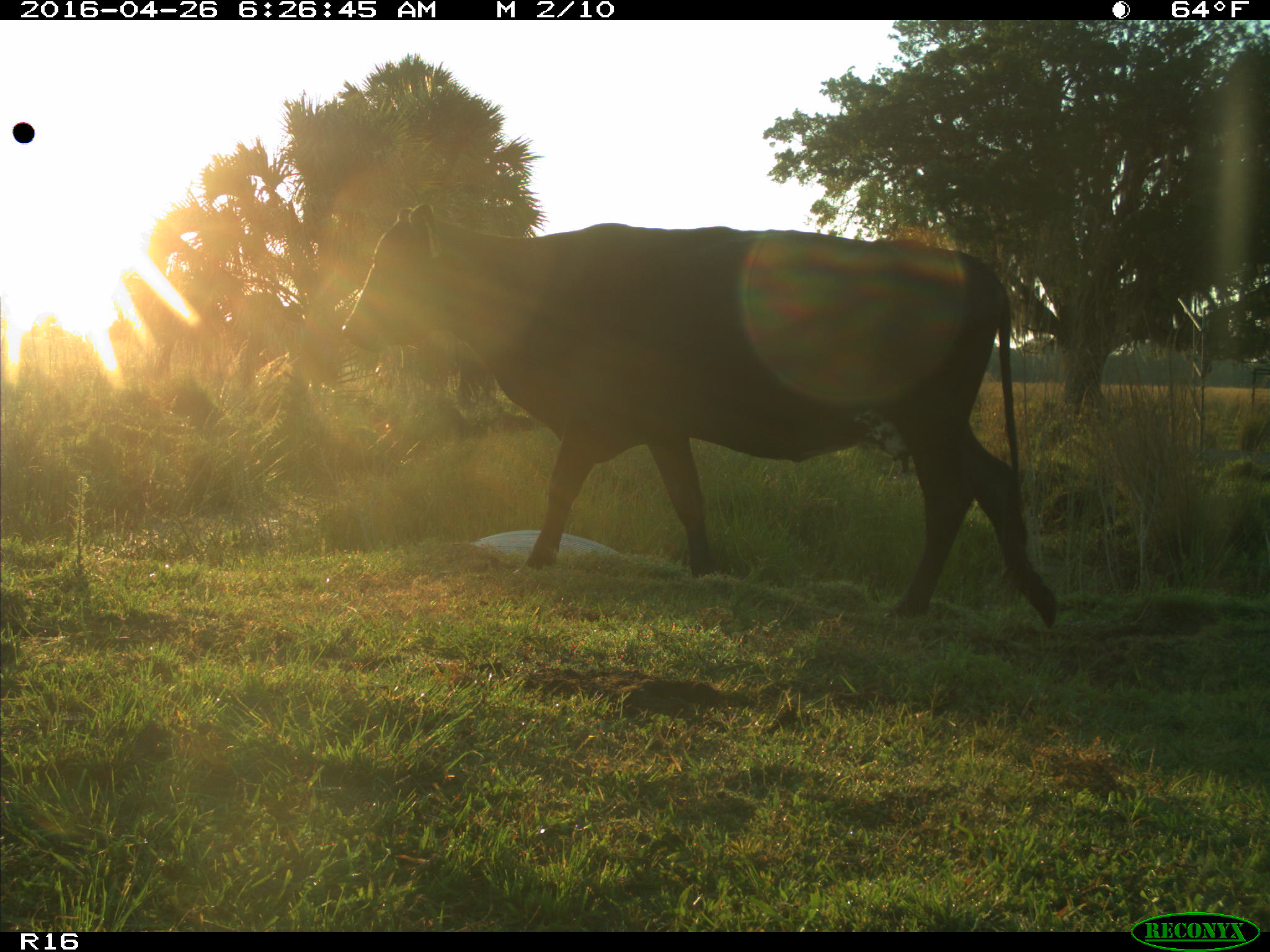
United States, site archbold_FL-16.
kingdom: Animalia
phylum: Chordata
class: Mammalia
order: Artiodactyla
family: Bovidae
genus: Bos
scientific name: Bos taurus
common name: domestic cow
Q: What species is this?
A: Bos taurus (domestic cow).